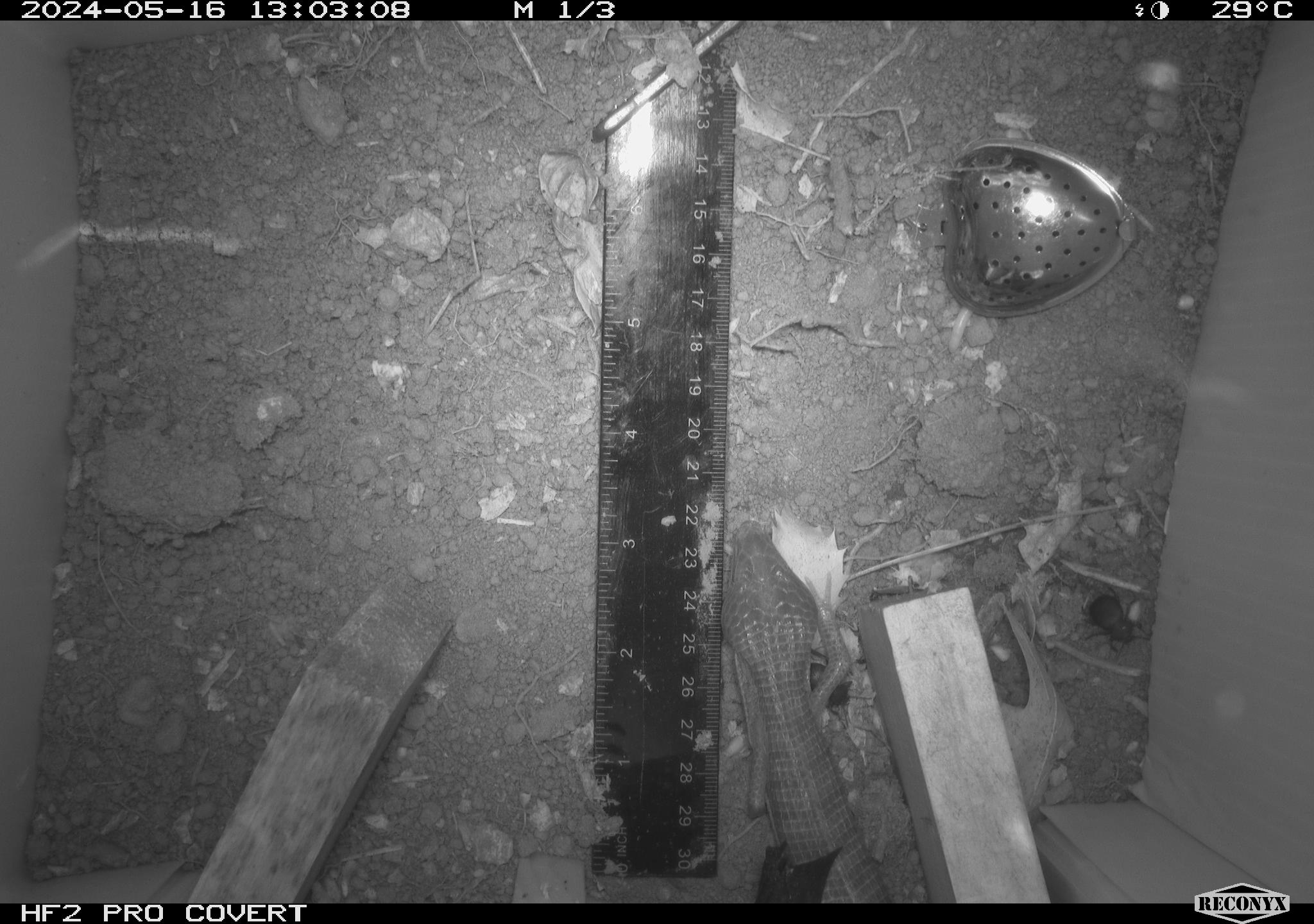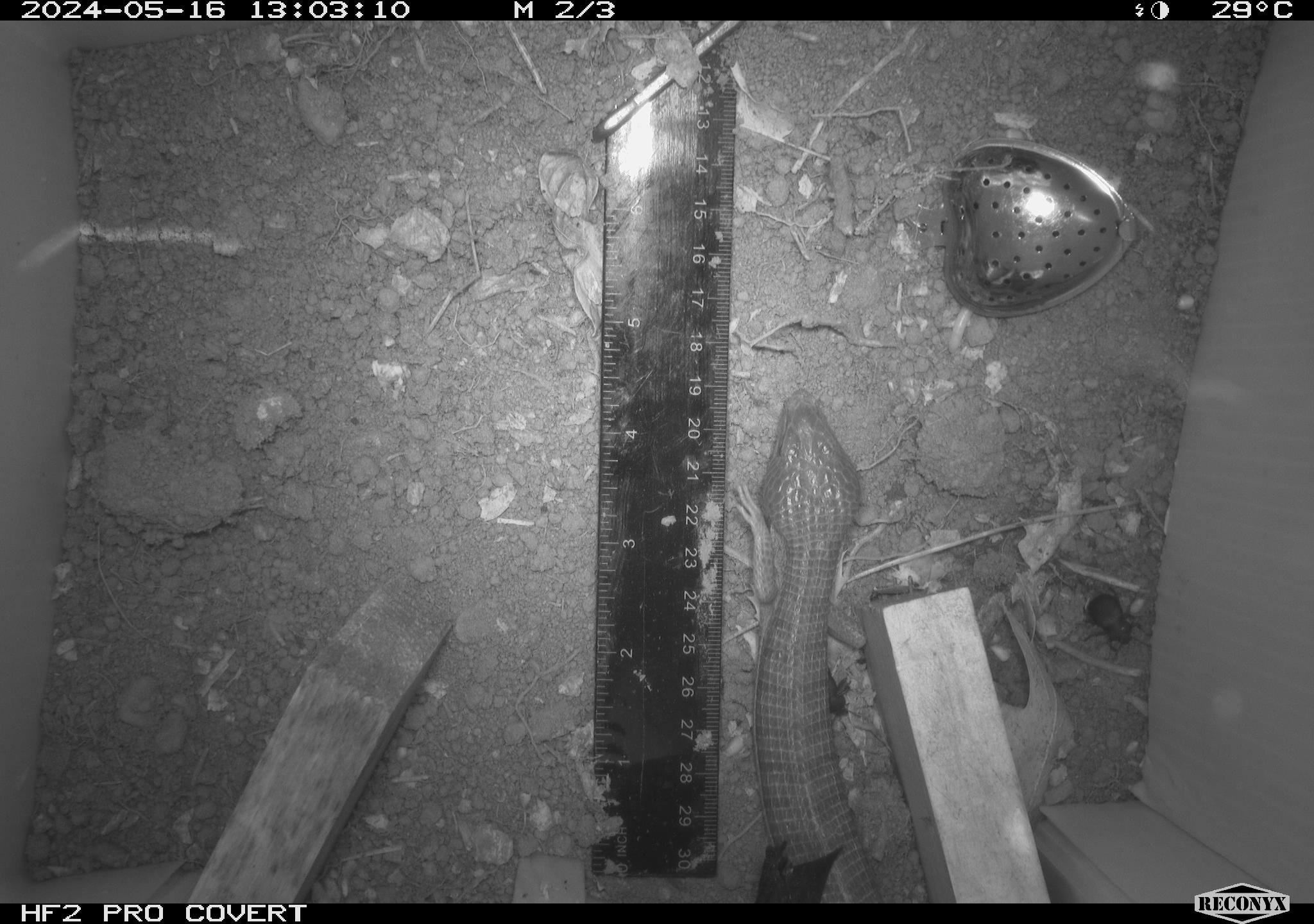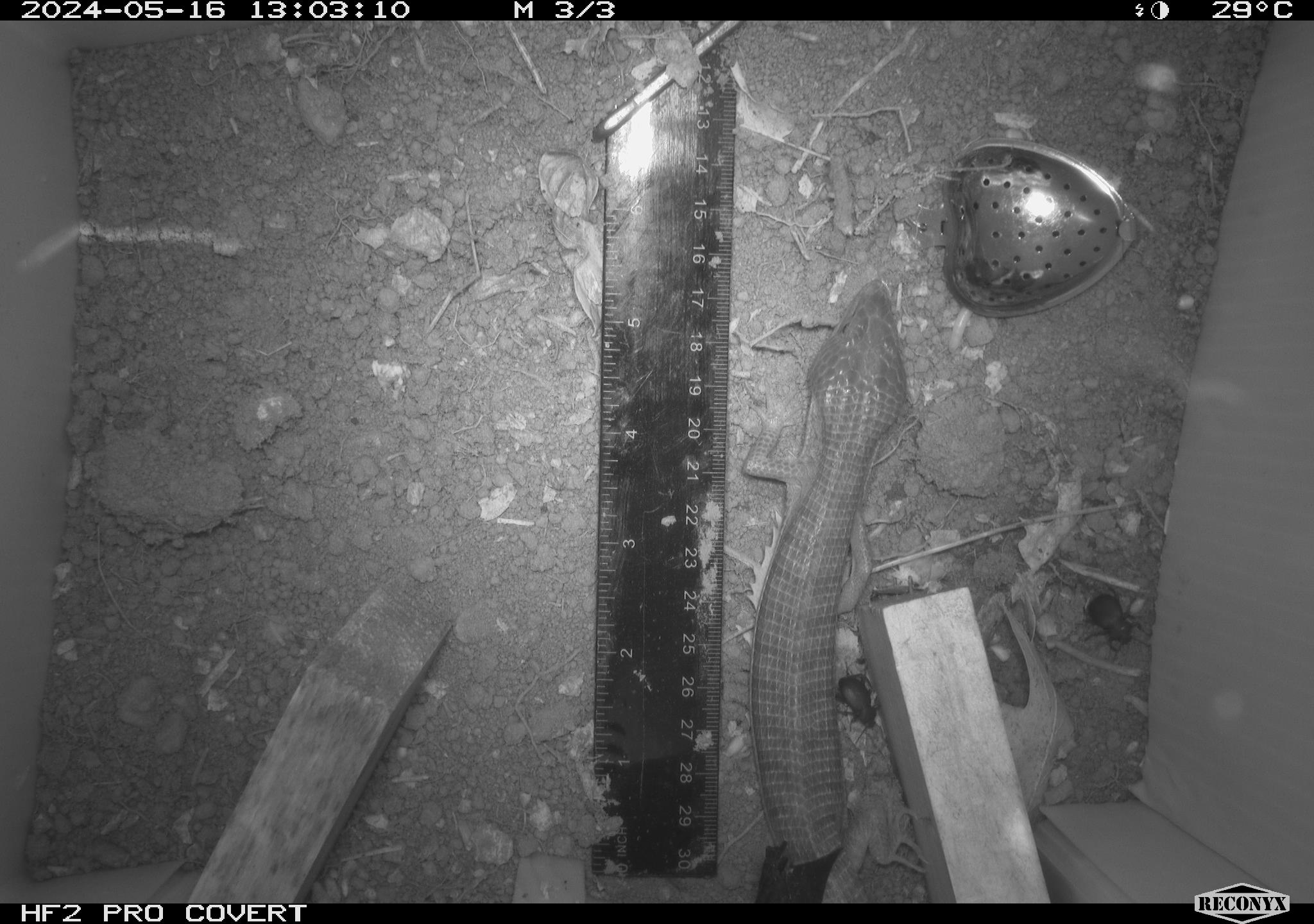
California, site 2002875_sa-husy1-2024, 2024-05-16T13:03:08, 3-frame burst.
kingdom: Animalia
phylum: Chordata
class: Reptilia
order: Squamata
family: Anguidae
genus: Elgaria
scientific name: Elgaria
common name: alligator lizards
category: elgaria species